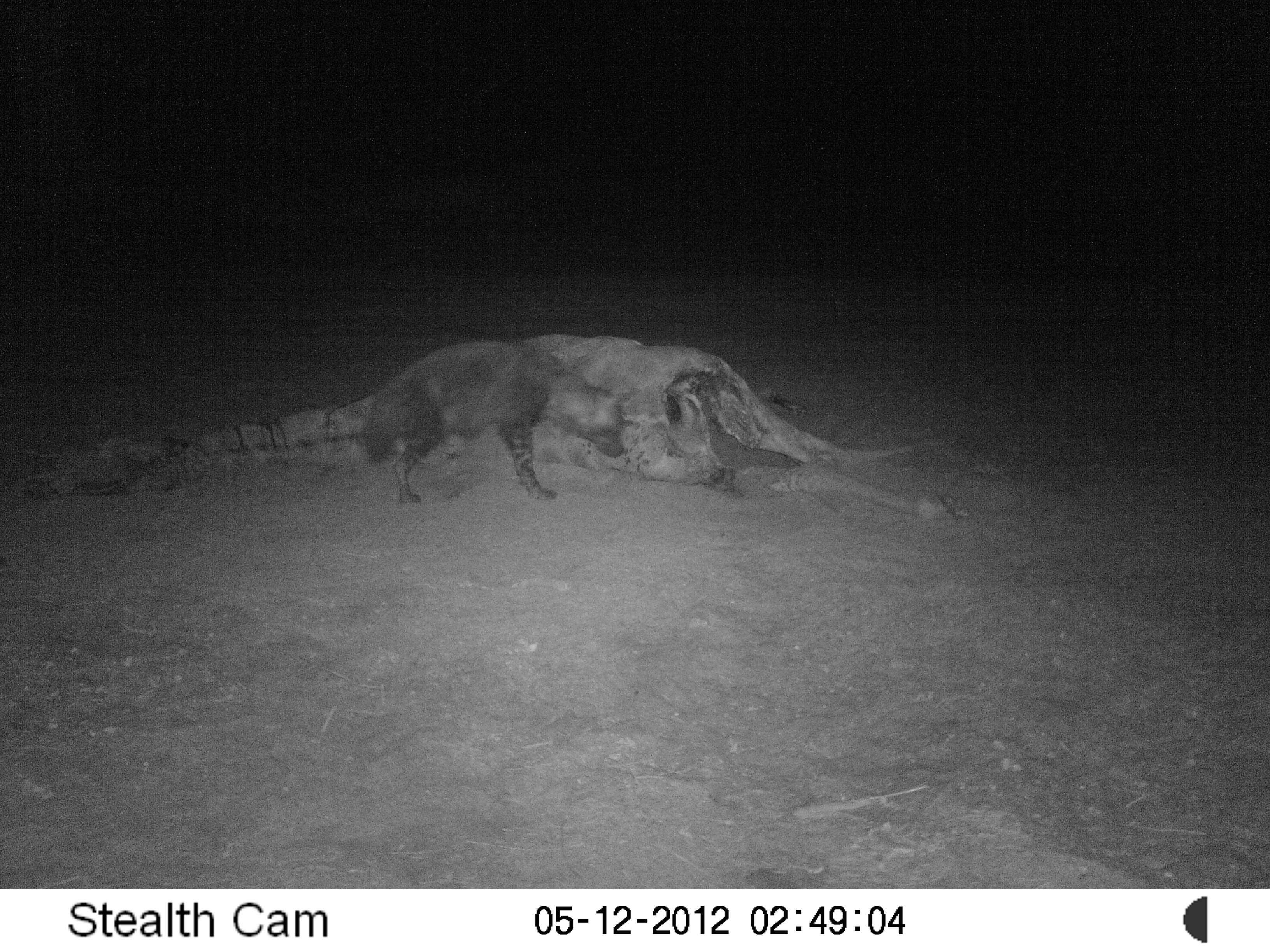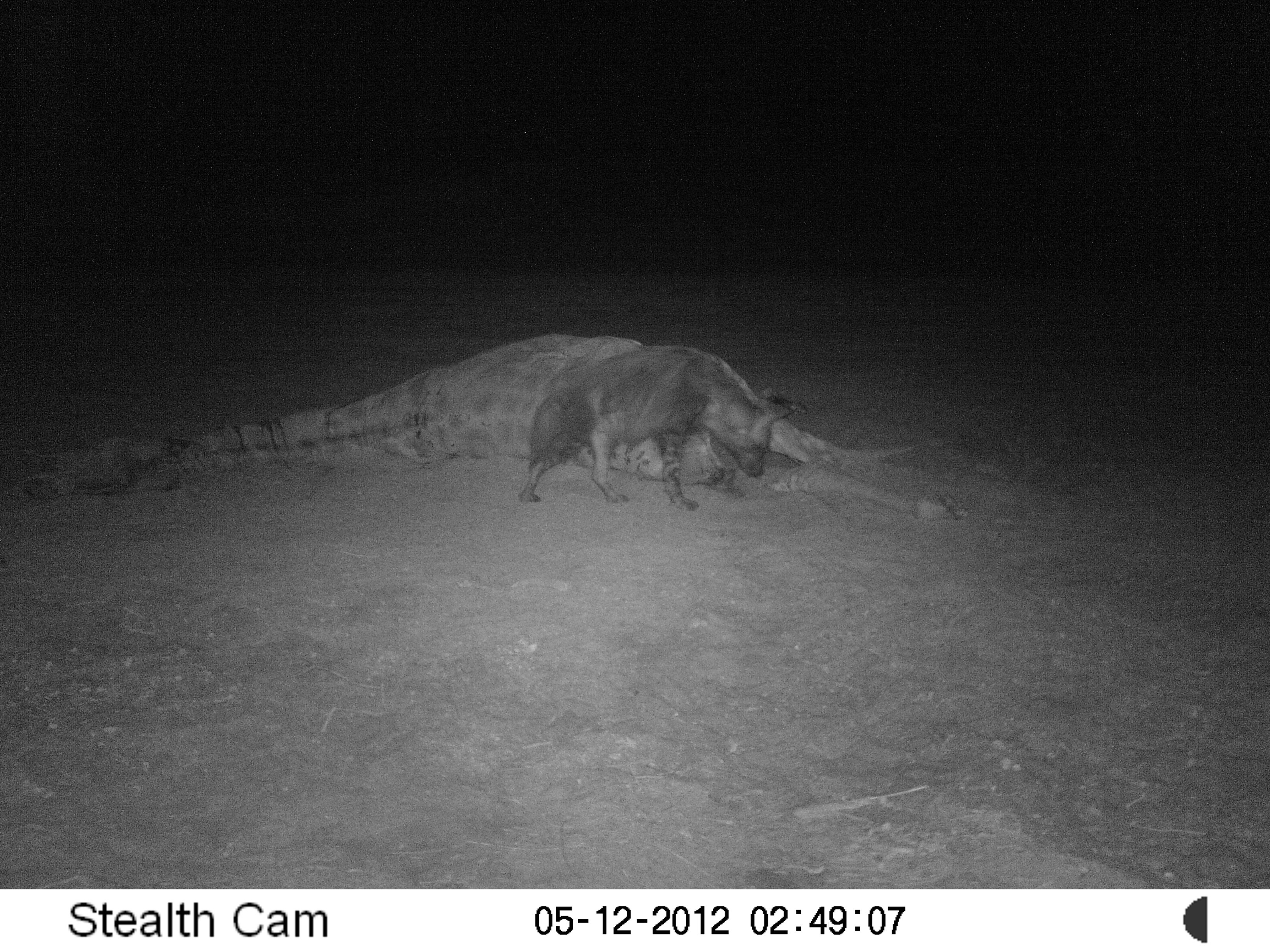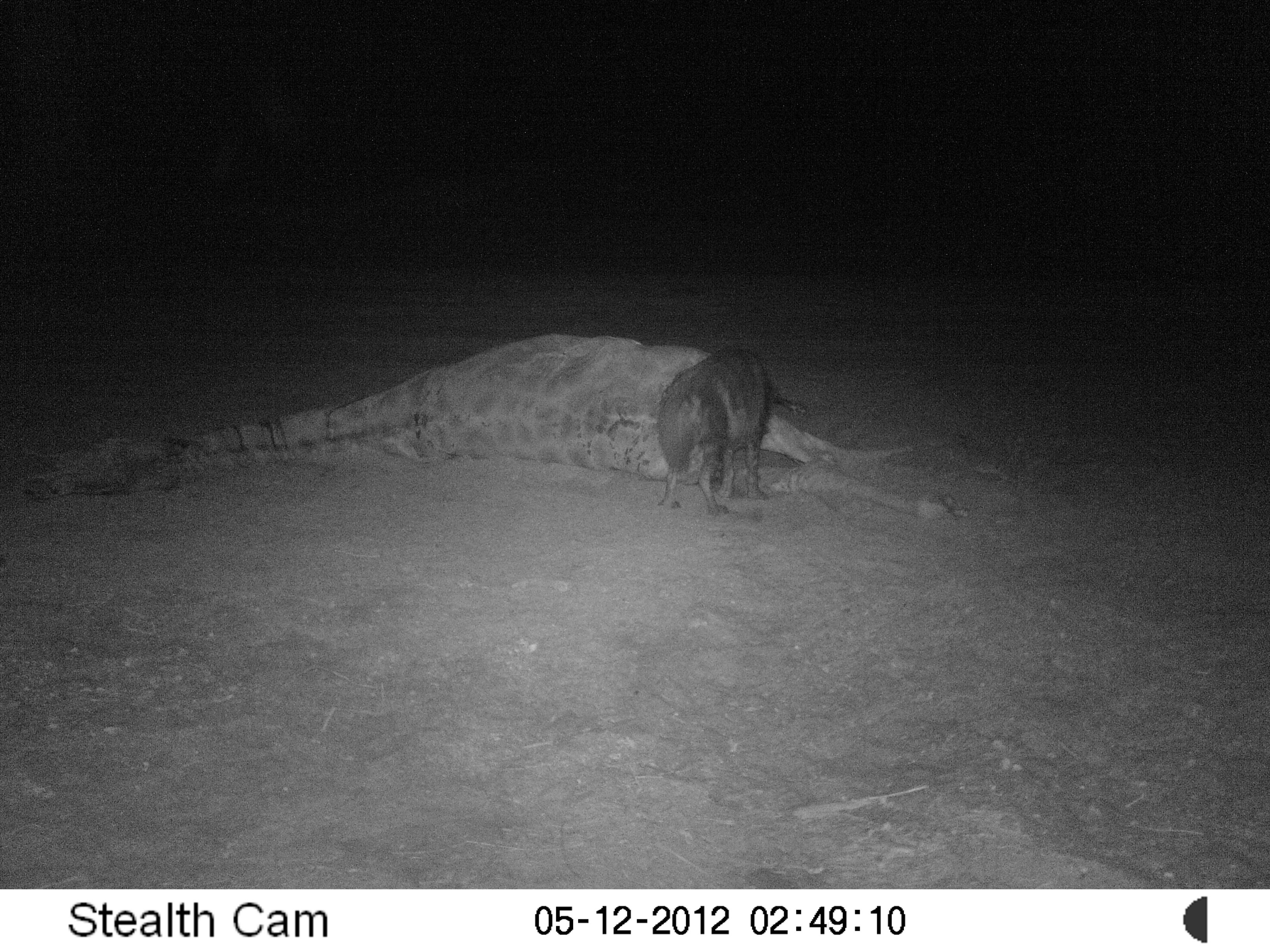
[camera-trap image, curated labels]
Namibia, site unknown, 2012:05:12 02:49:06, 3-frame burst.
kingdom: Animalia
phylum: Chordata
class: Mammalia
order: Carnivora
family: Hyaenidae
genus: Parahyaena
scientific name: Parahyaena brunnea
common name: brown hyena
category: hyaena brunnea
Hyaena brunnea (brown hyena) (Parahyaena brunnea).